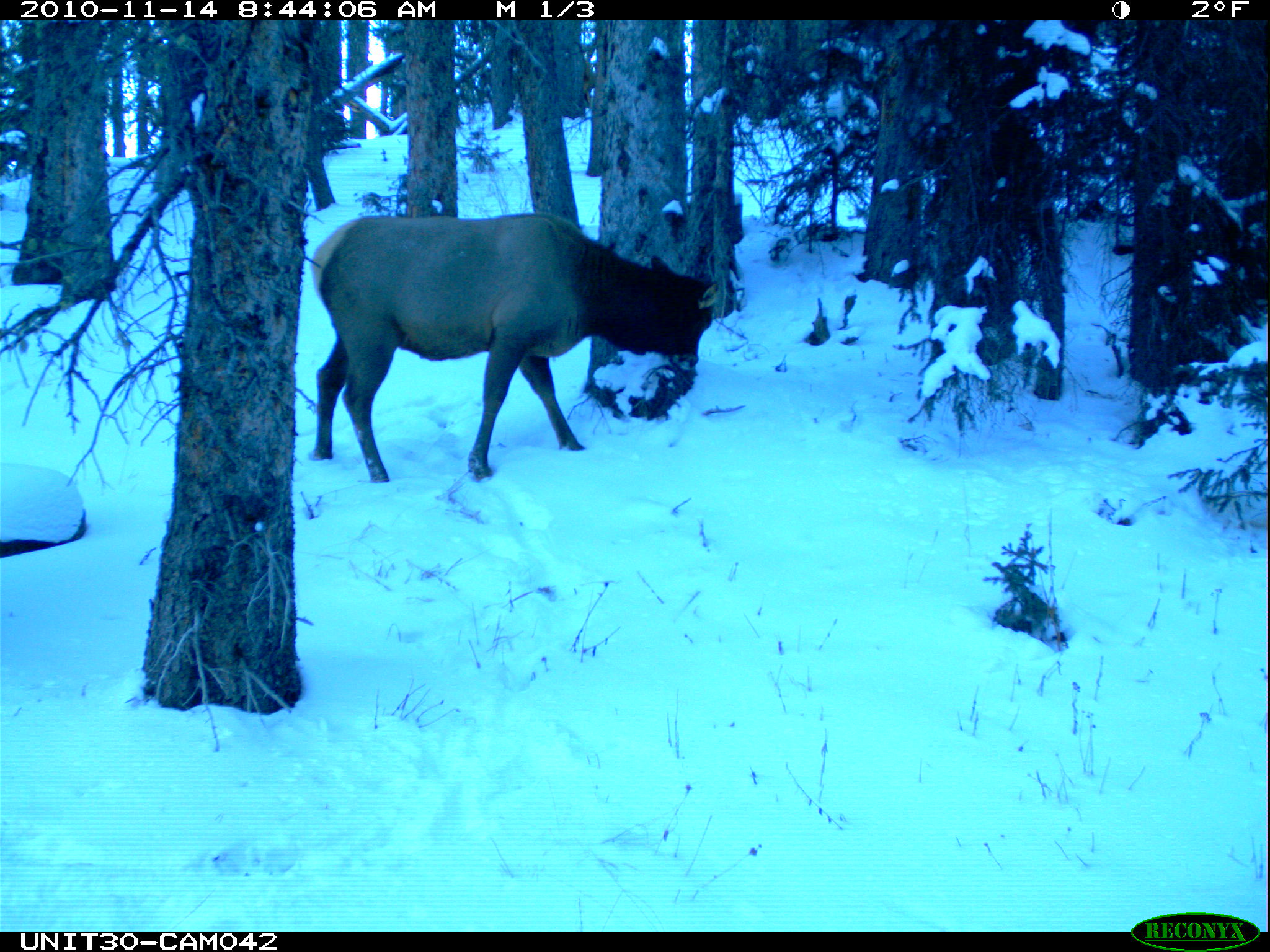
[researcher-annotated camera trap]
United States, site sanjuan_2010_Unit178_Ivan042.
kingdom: Animalia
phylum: Chordata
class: Mammalia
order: Artiodactyla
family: Cervidae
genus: Cervus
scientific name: Cervus elaphus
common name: red deer